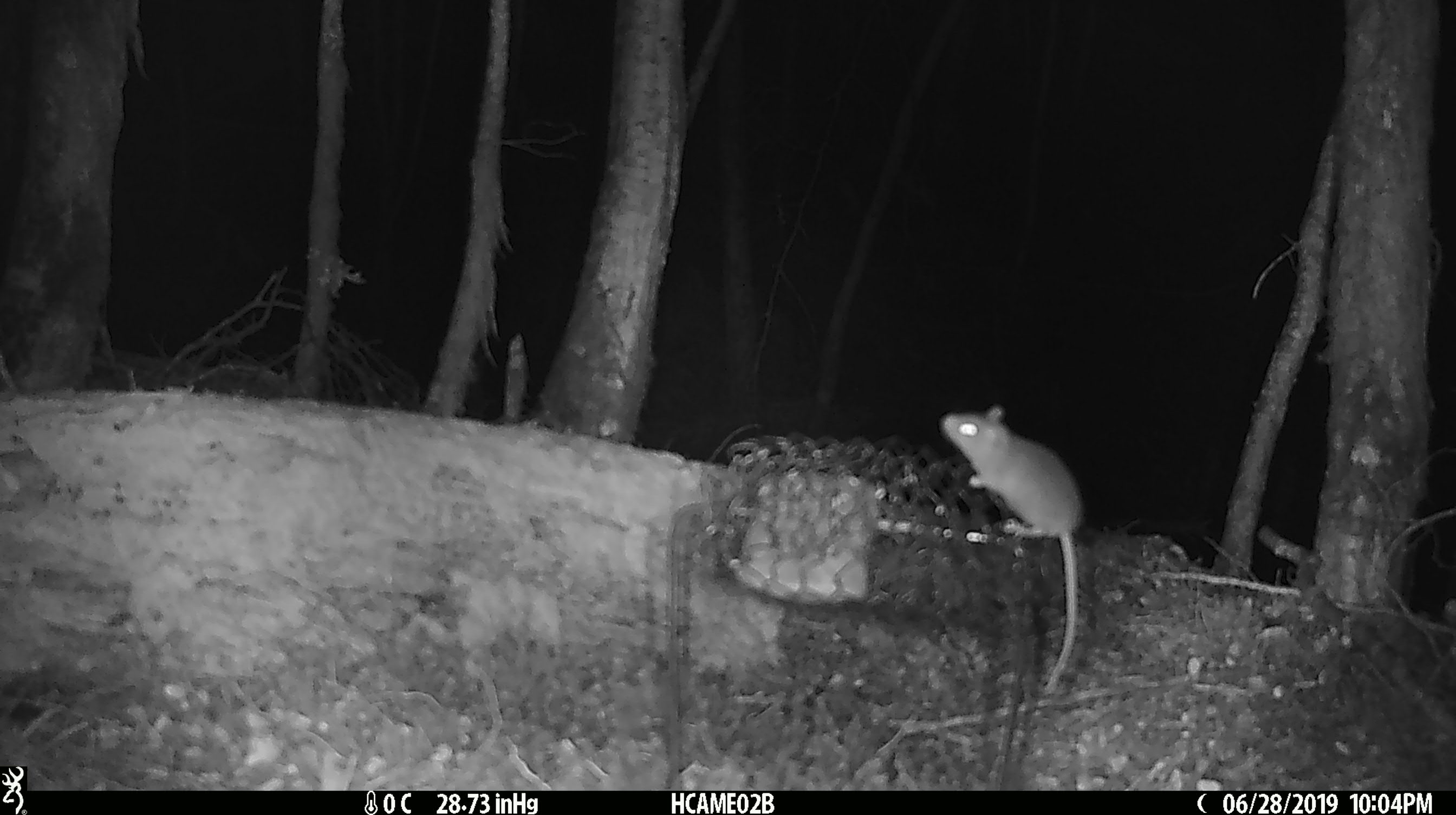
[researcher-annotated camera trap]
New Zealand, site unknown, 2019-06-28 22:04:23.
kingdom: Animalia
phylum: Chordata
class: Mammalia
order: Rodentia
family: Muridae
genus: Mus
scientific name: Mus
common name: mouse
Mouse (Mus).